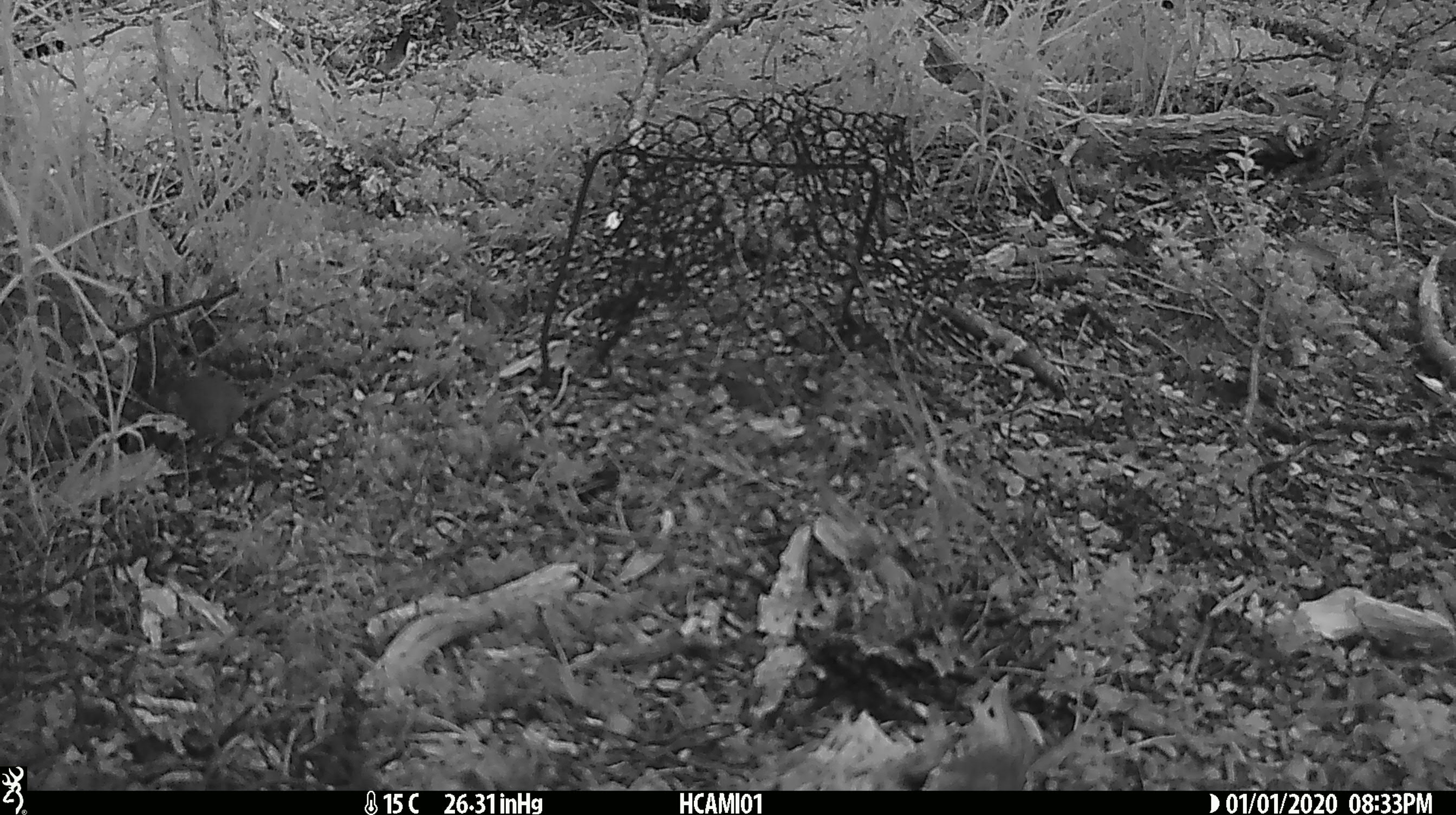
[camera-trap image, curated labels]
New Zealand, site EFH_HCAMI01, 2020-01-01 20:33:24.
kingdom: Animalia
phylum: Chordata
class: Mammalia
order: Rodentia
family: Muridae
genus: Mus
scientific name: Mus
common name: mouse